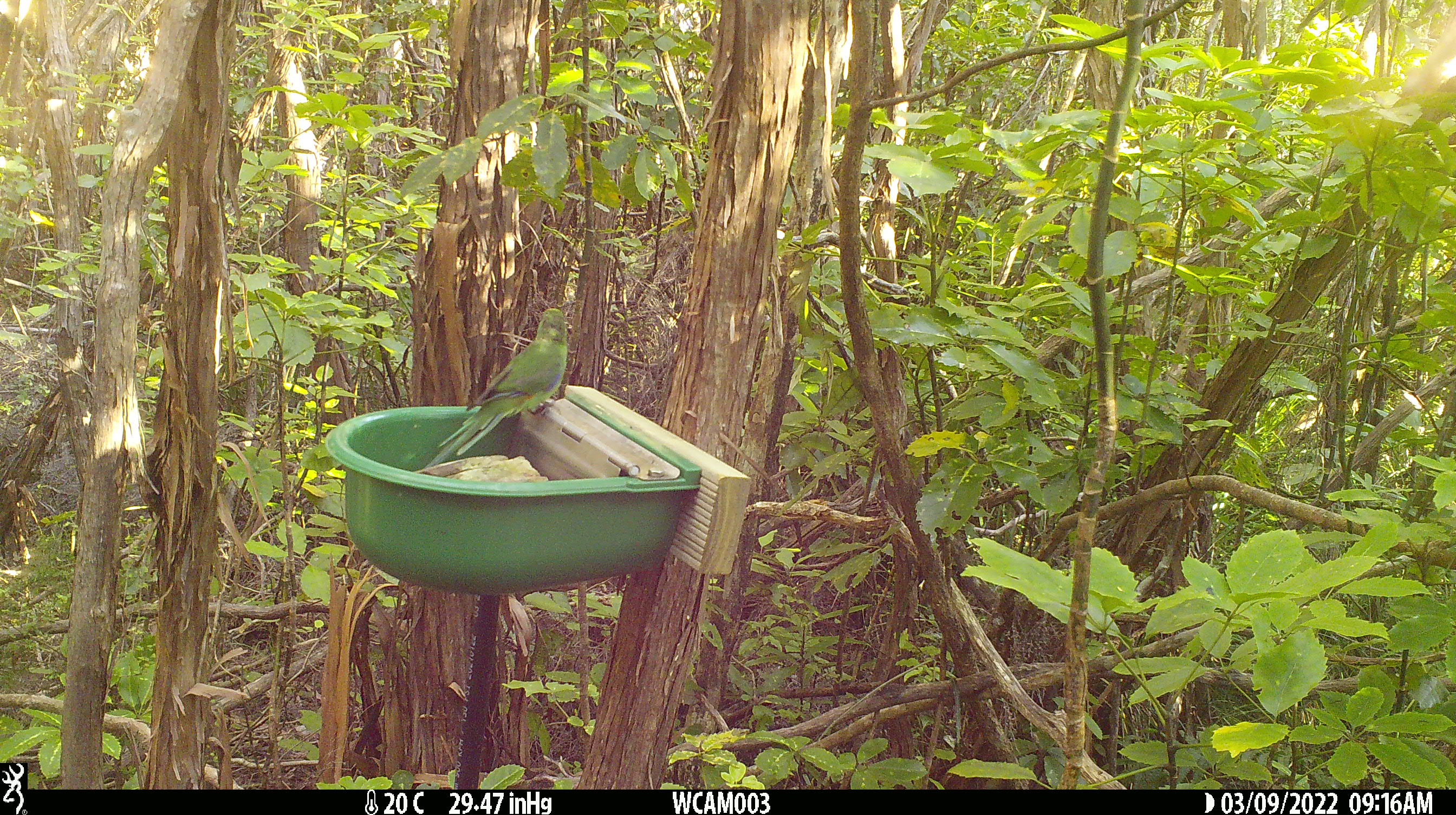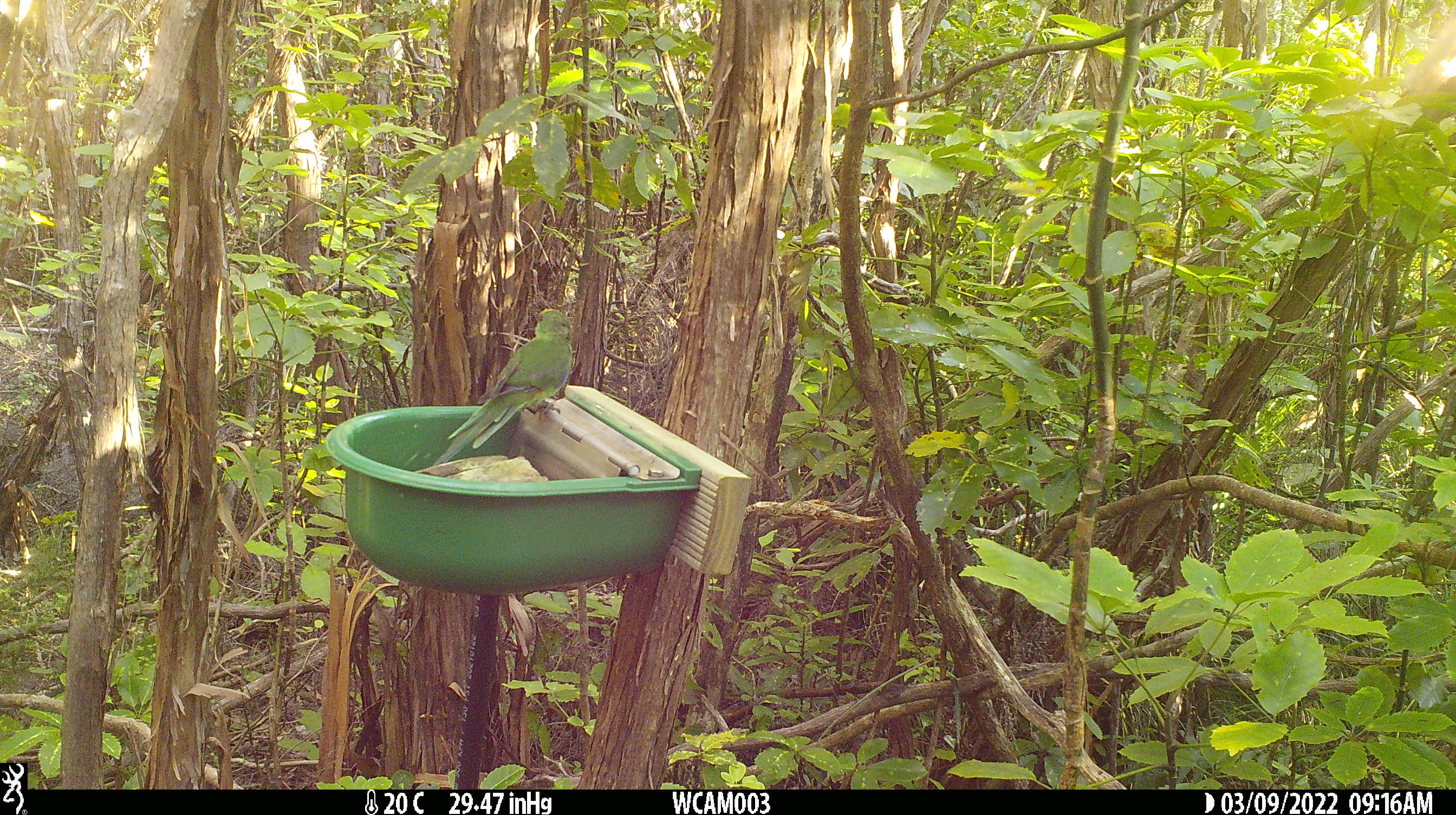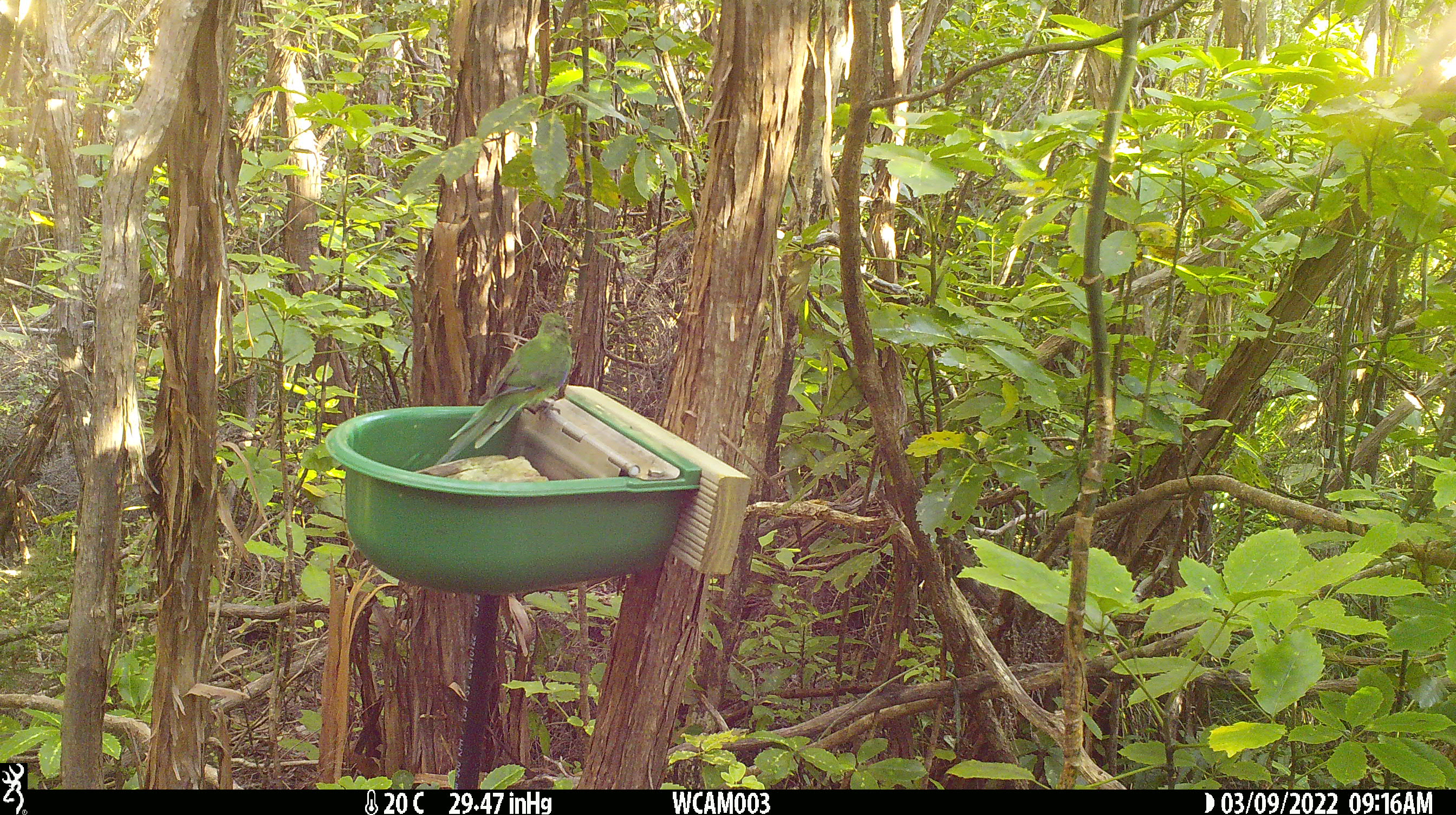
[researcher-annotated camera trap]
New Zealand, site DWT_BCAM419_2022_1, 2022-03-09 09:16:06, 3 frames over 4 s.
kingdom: Animalia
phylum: Chordata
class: Aves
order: Psittaciformes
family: Psittaculidae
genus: Cyanoramphus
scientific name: Cyanoramphus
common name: parakeet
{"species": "parakeet (Cyanoramphus)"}